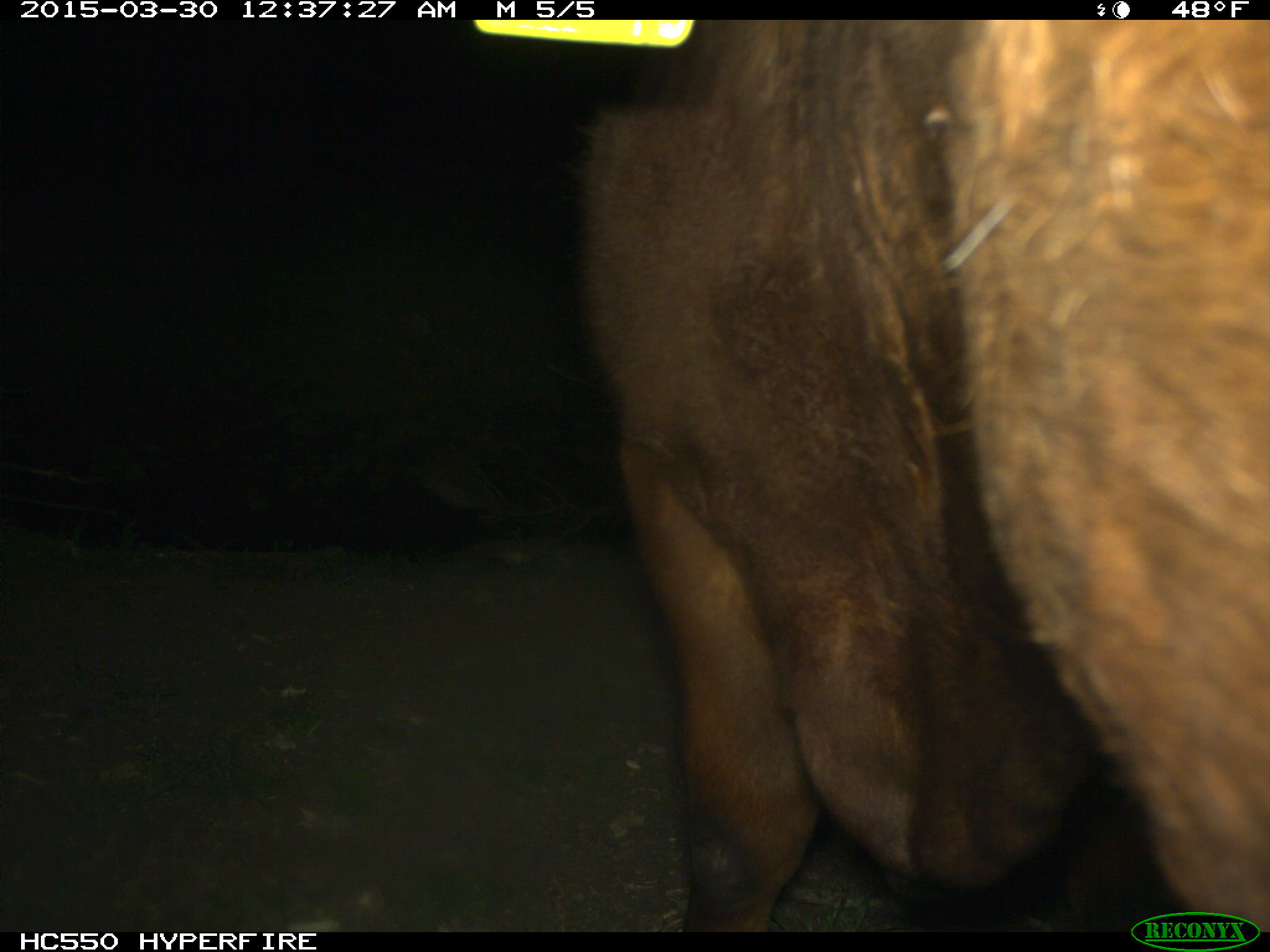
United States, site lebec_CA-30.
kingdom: Animalia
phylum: Chordata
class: Mammalia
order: Artiodactyla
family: Bovidae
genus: Bos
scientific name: Bos taurus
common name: domestic cow